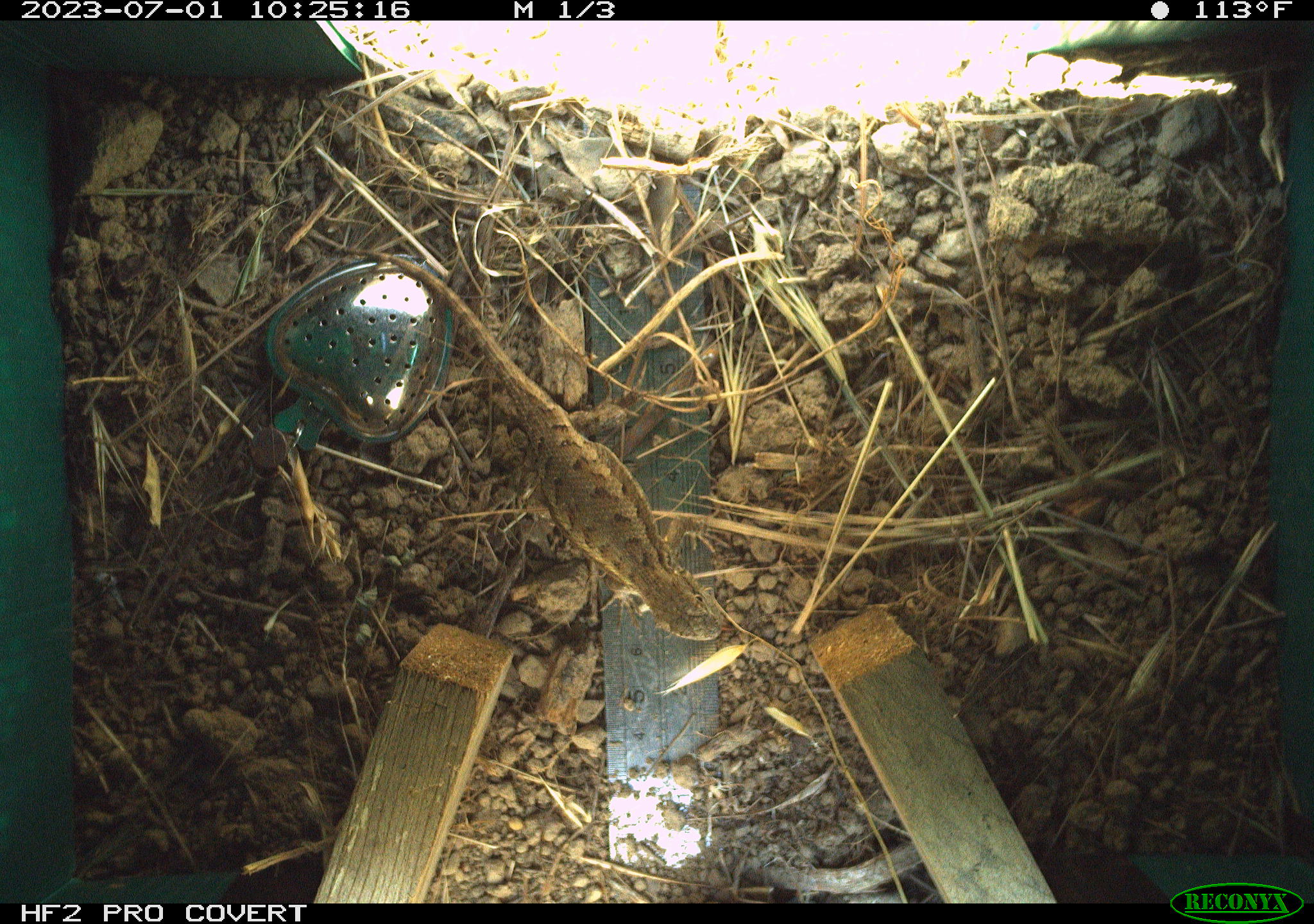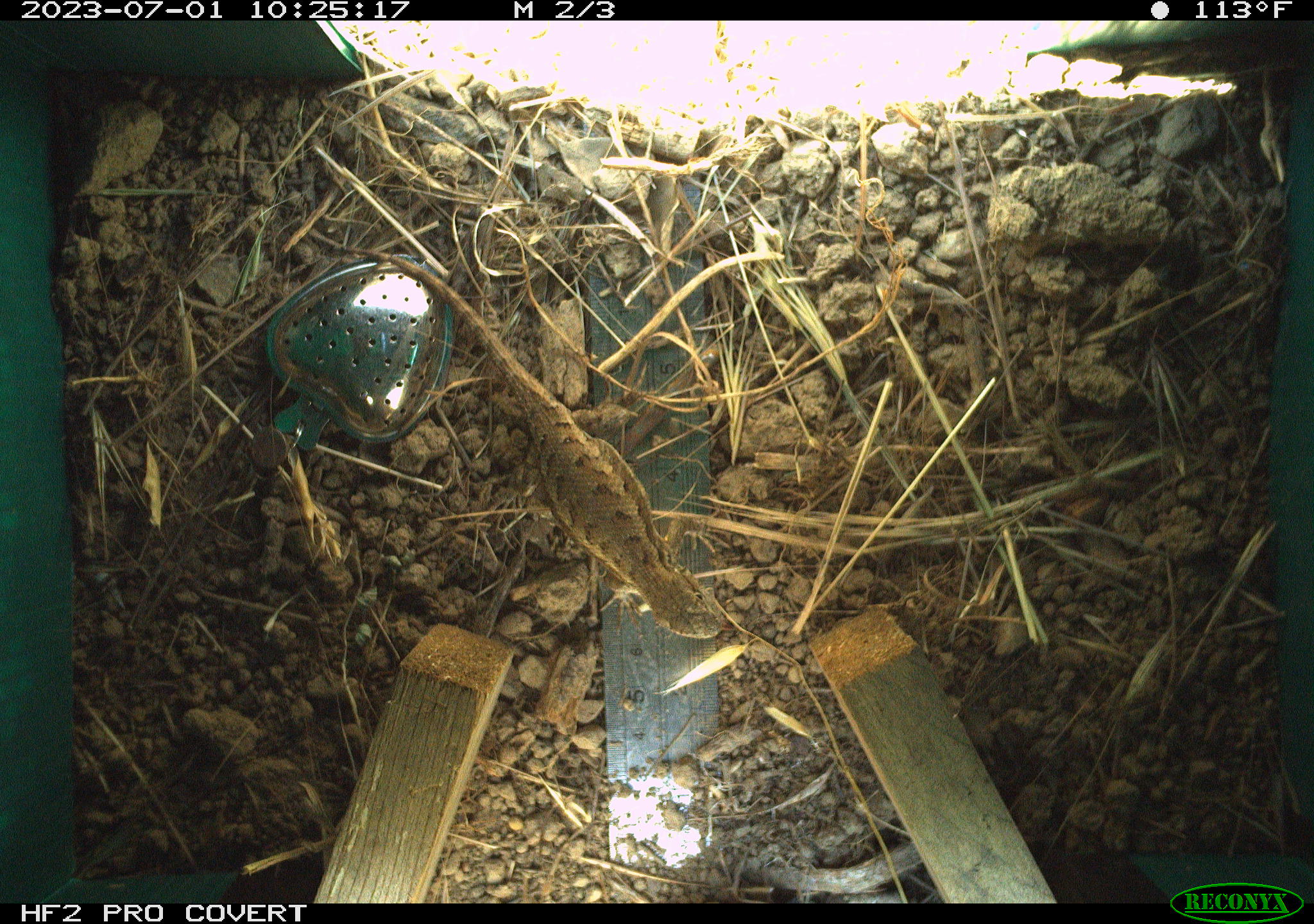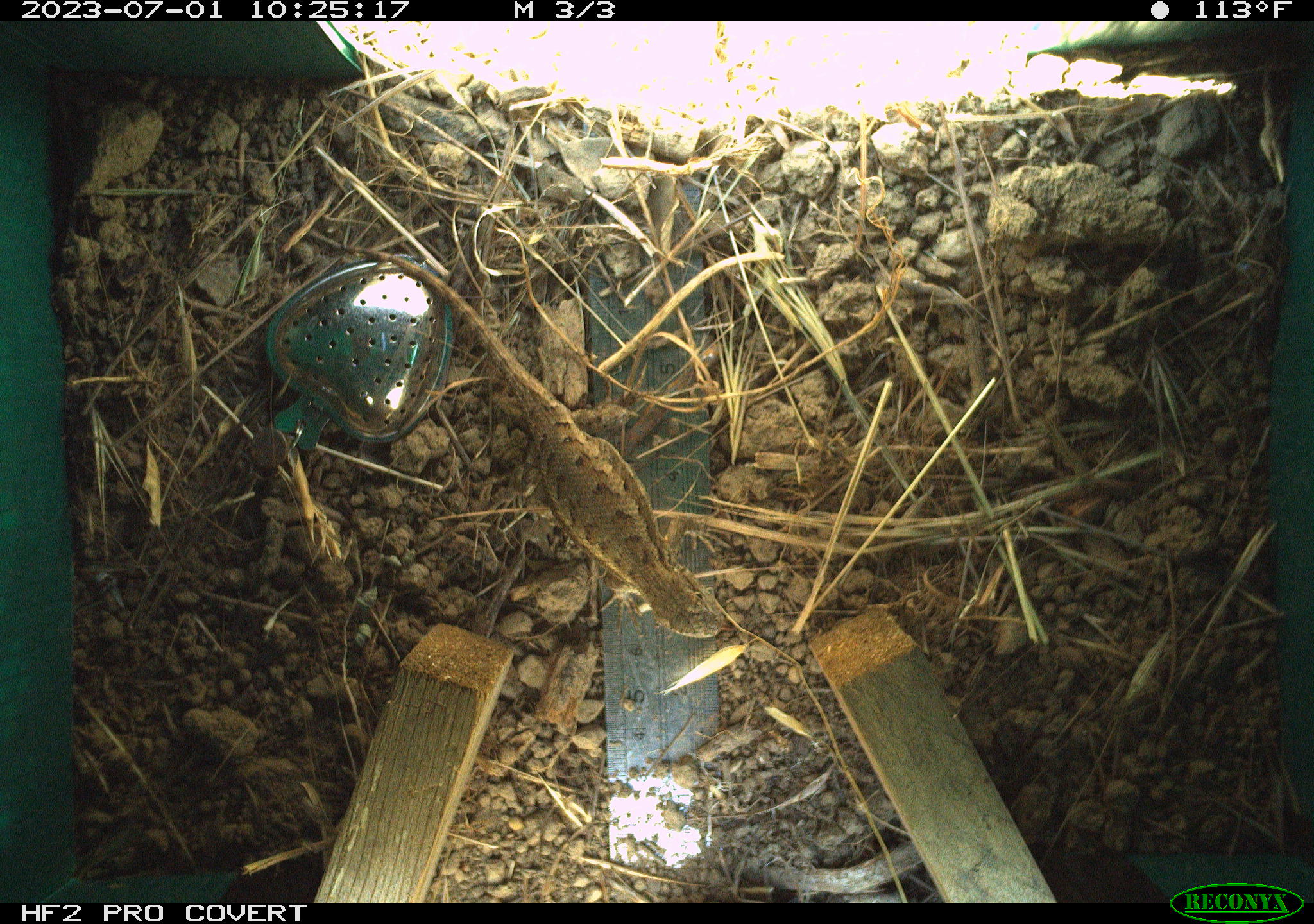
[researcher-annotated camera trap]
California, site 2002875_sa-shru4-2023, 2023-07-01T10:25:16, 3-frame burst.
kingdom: Animalia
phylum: Chordata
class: Reptilia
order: Squamata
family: Phrynosomatidae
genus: Sceloporus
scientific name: Sceloporus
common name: spiny lizards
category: sceloporus species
Sceloporus species (spiny lizards) (Sceloporus).